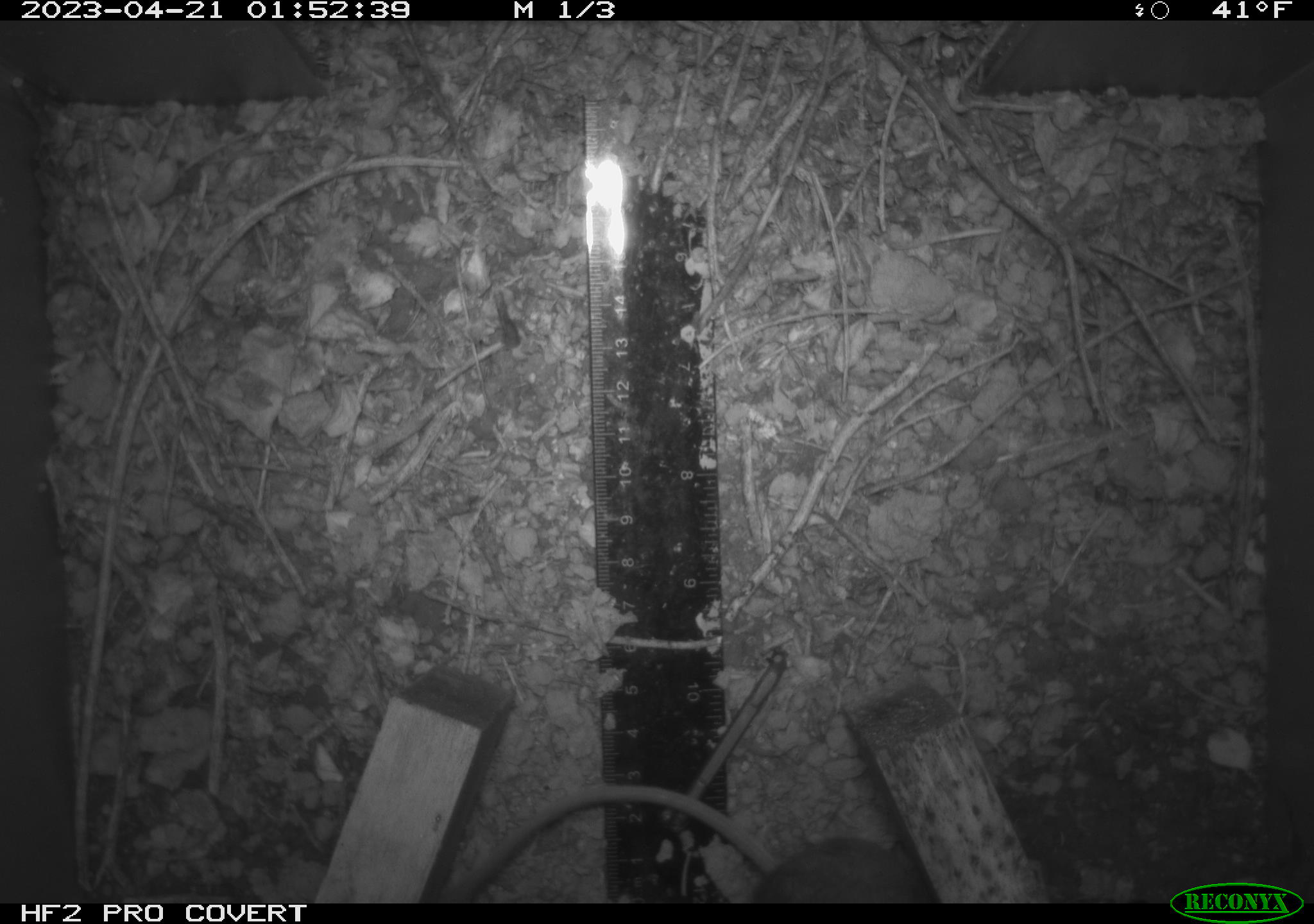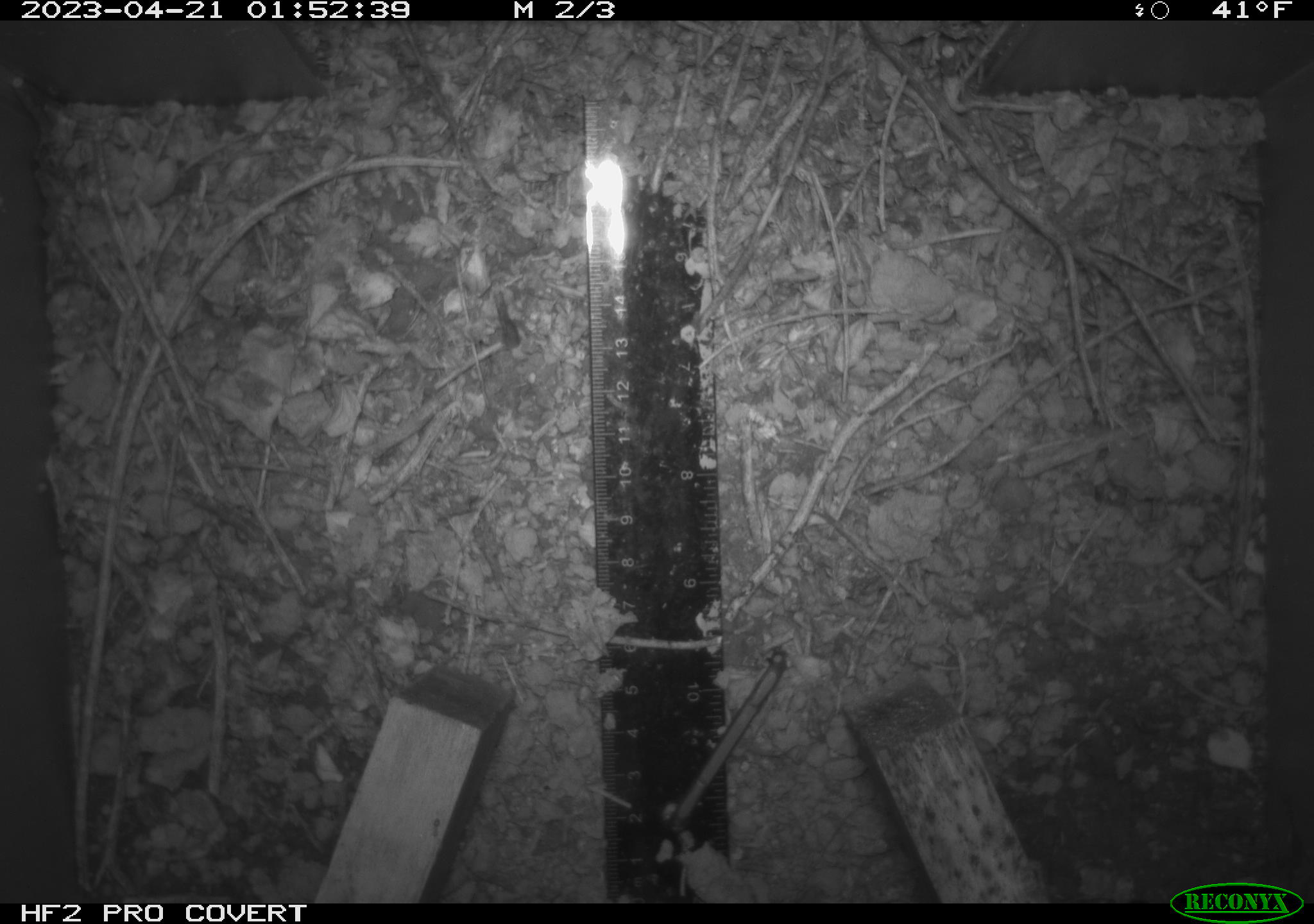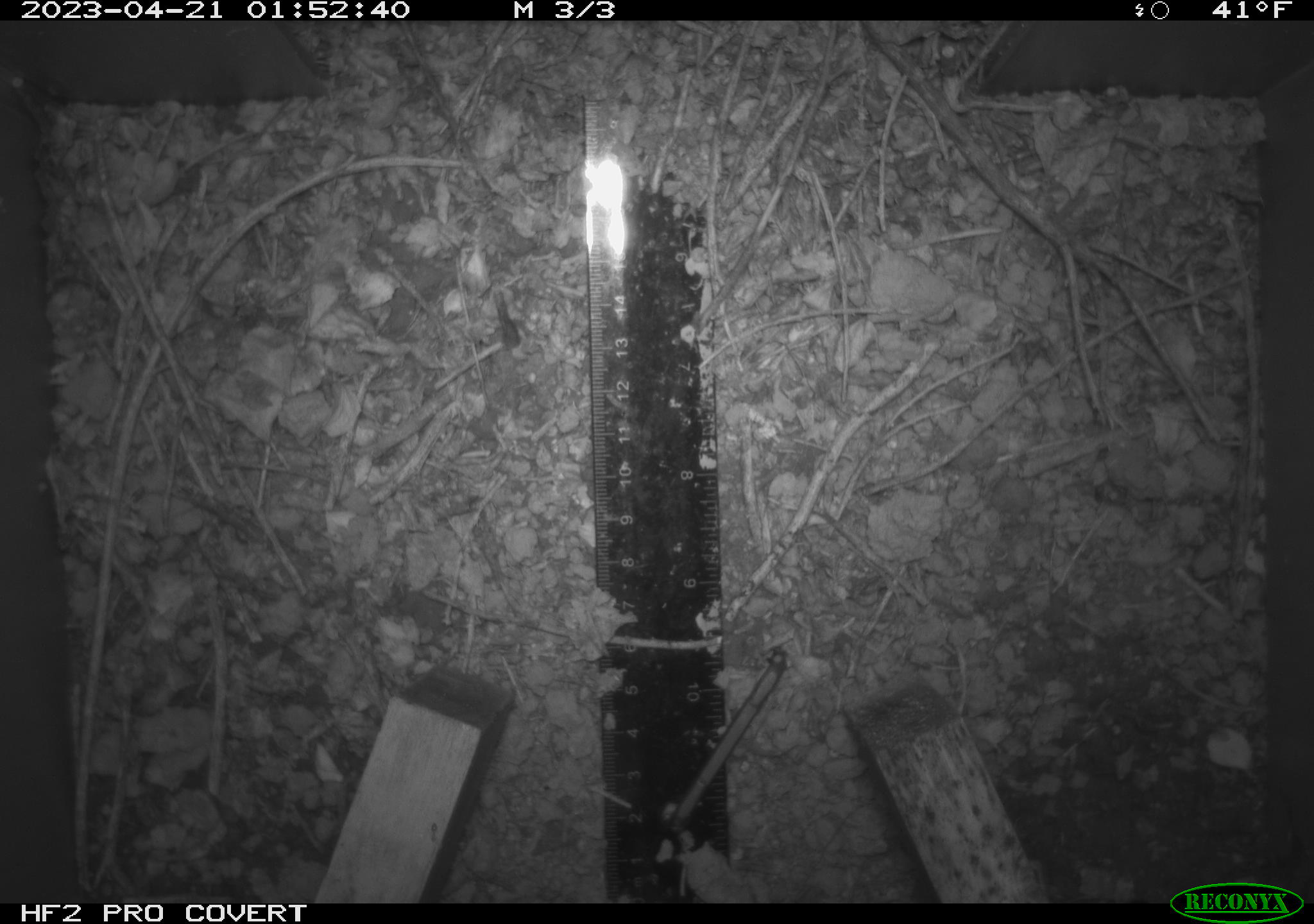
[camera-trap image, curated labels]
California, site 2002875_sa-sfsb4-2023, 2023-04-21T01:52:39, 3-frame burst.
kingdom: Animalia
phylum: Chordata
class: Mammalia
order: Rodentia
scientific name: Rodentia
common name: mouse species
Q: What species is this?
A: Mouse species (Rodentia).